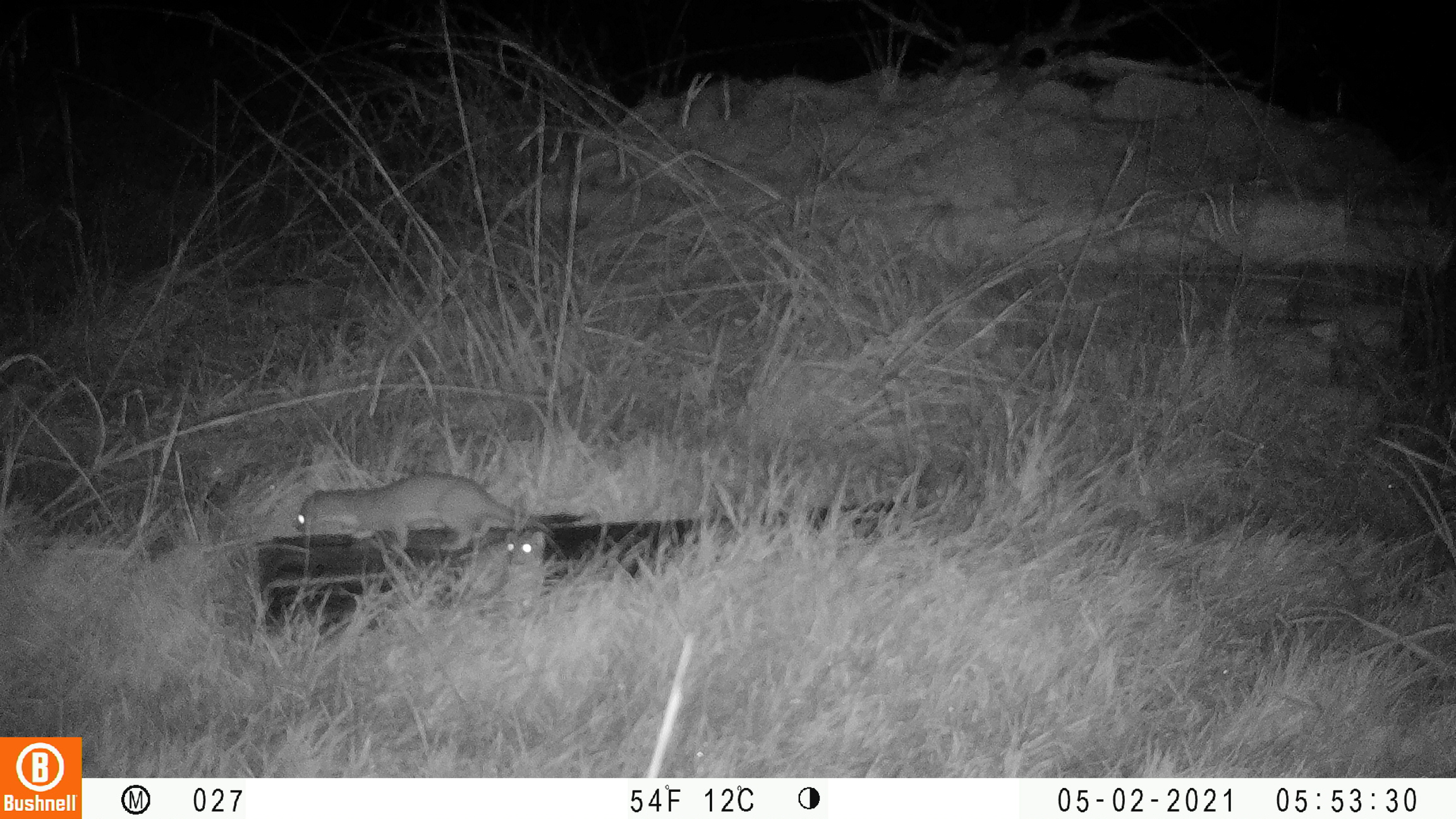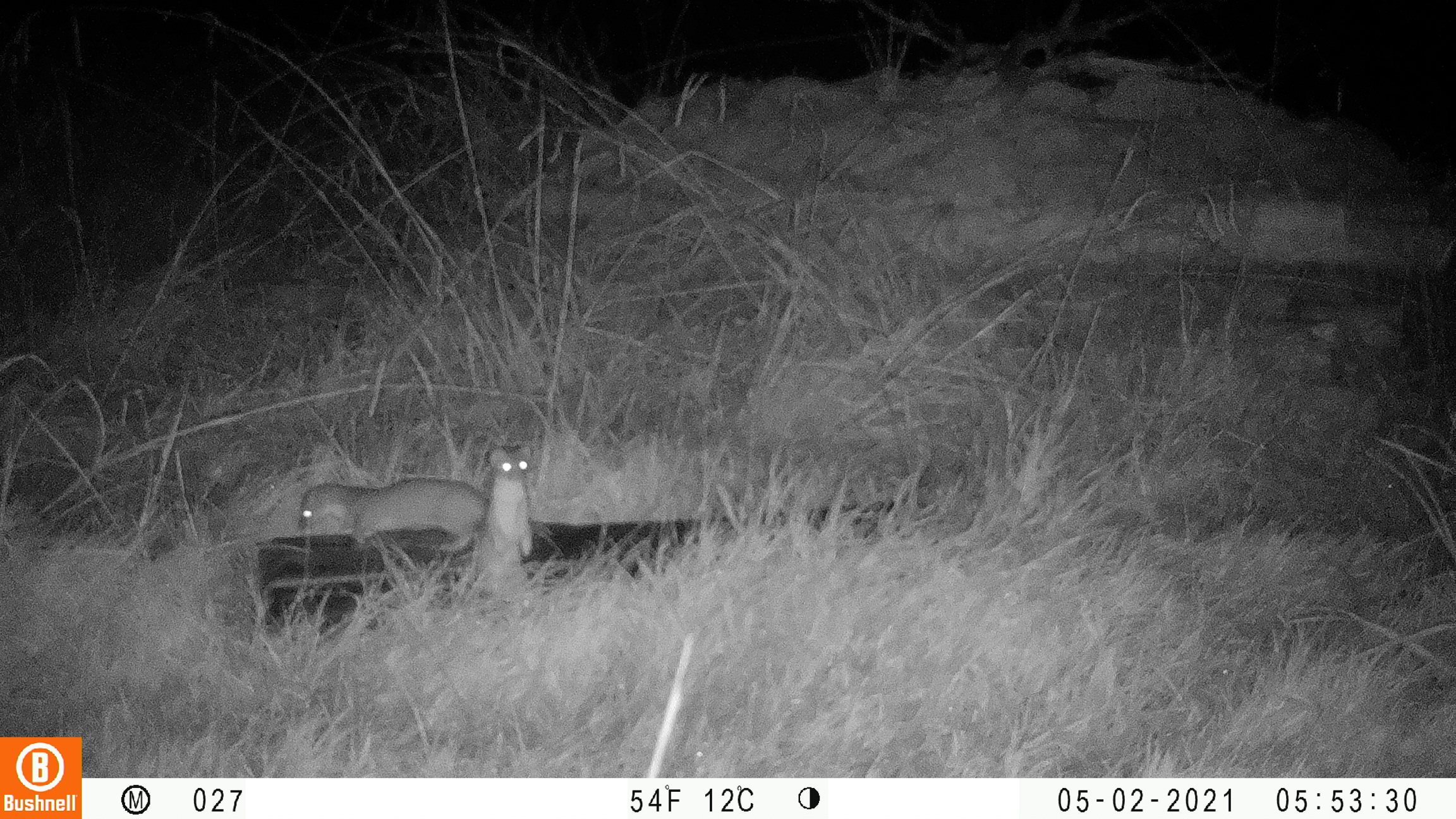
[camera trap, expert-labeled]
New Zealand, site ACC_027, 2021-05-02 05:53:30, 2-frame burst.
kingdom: Animalia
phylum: Chordata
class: Mammalia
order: Carnivora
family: Mustelidae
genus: Mustela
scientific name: Mustela erminea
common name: stoat